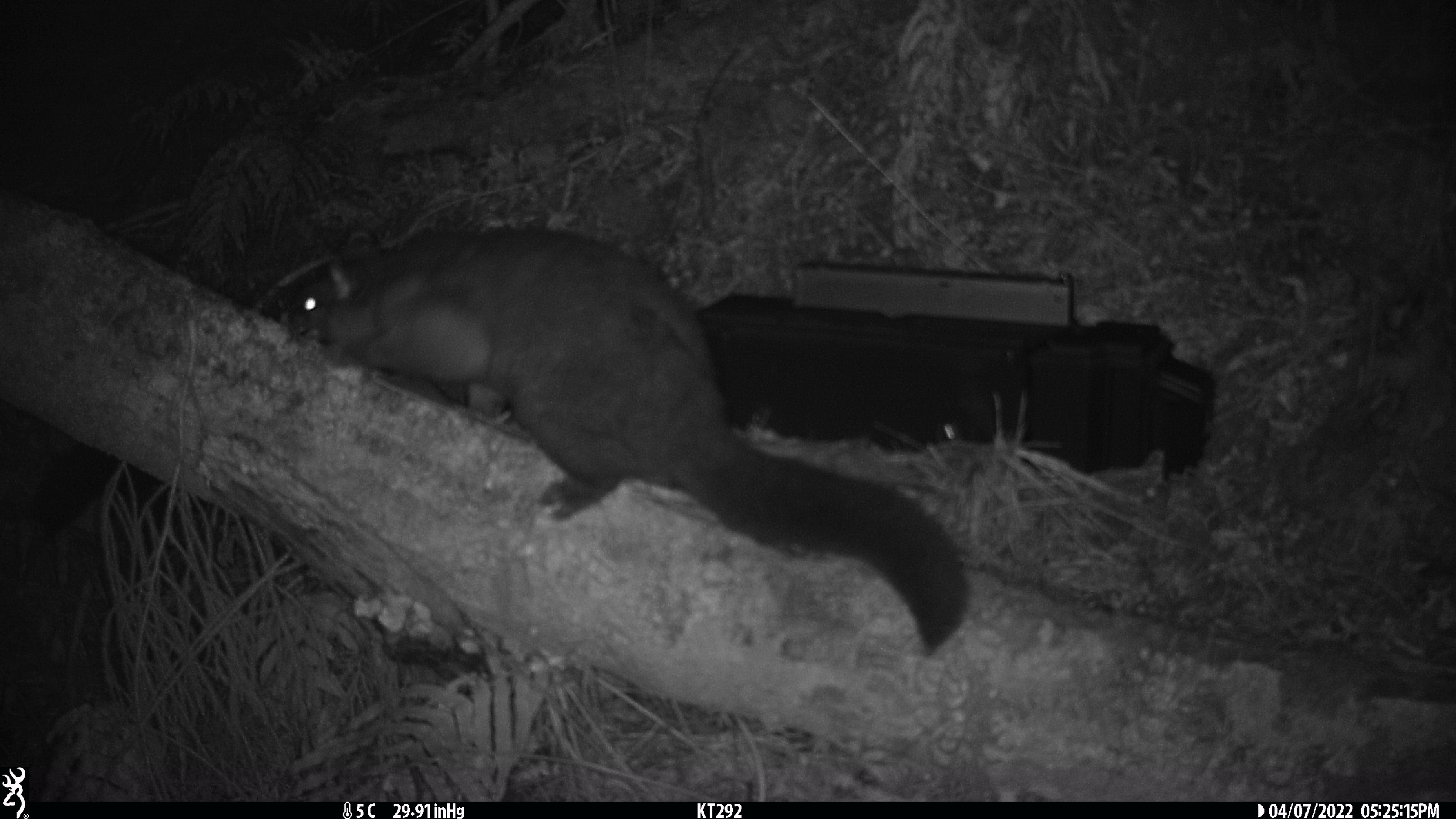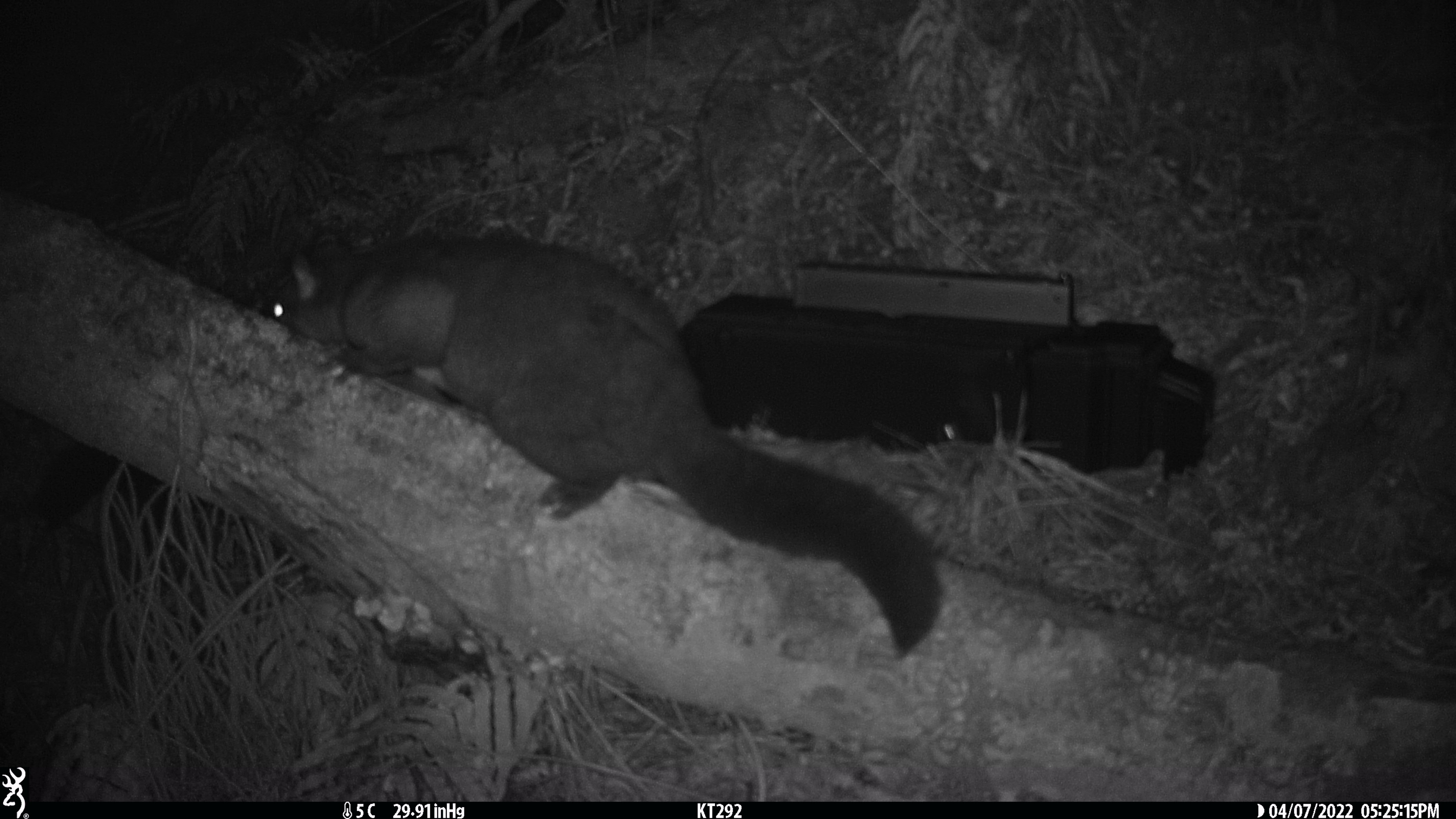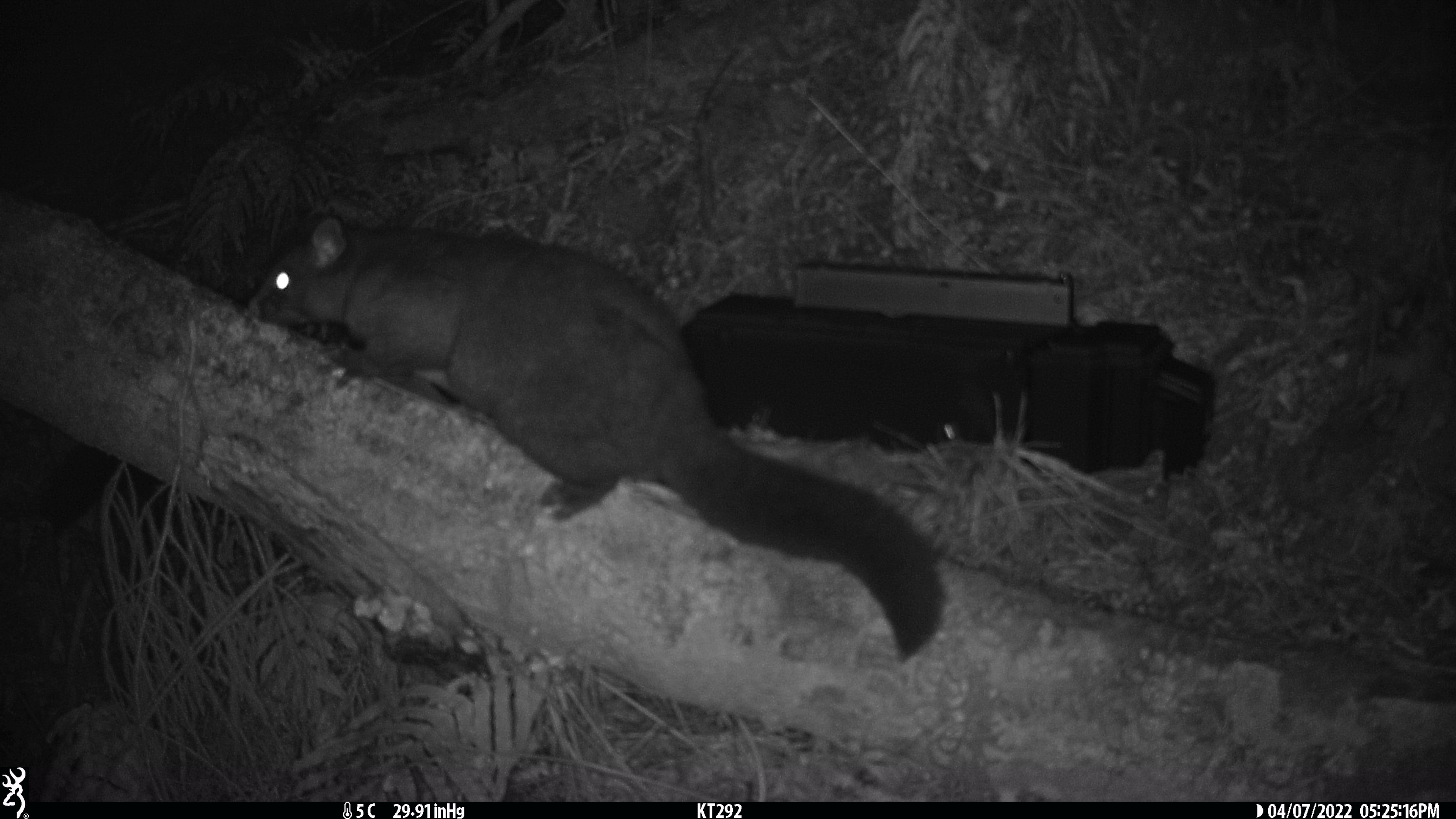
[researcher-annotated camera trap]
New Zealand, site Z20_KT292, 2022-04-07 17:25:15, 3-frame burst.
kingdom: Animalia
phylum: Chordata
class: Mammalia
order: Diprotodontia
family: Phalangeridae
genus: Trichosurus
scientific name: Trichosurus vulpecula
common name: common brushtail possum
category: possum